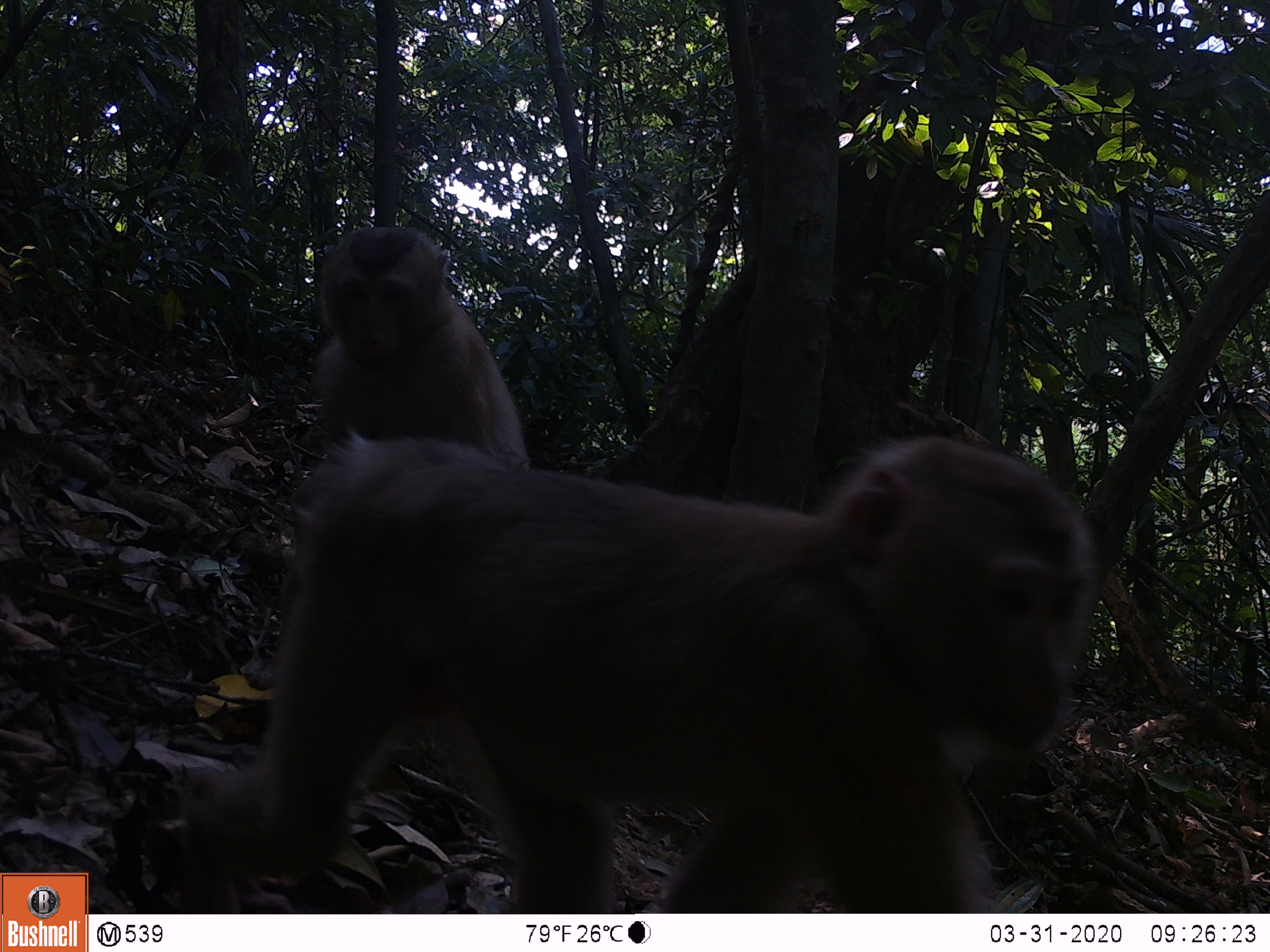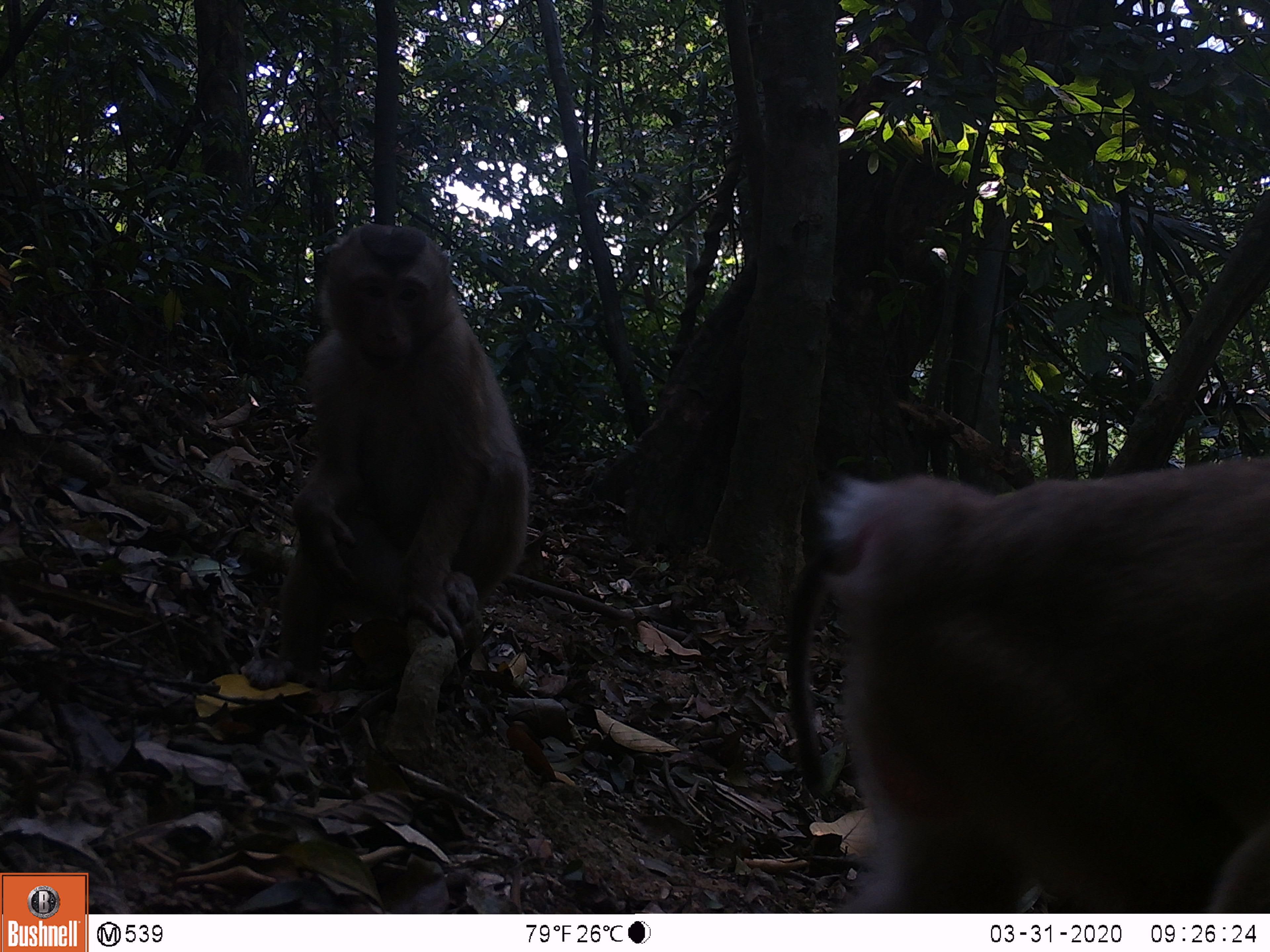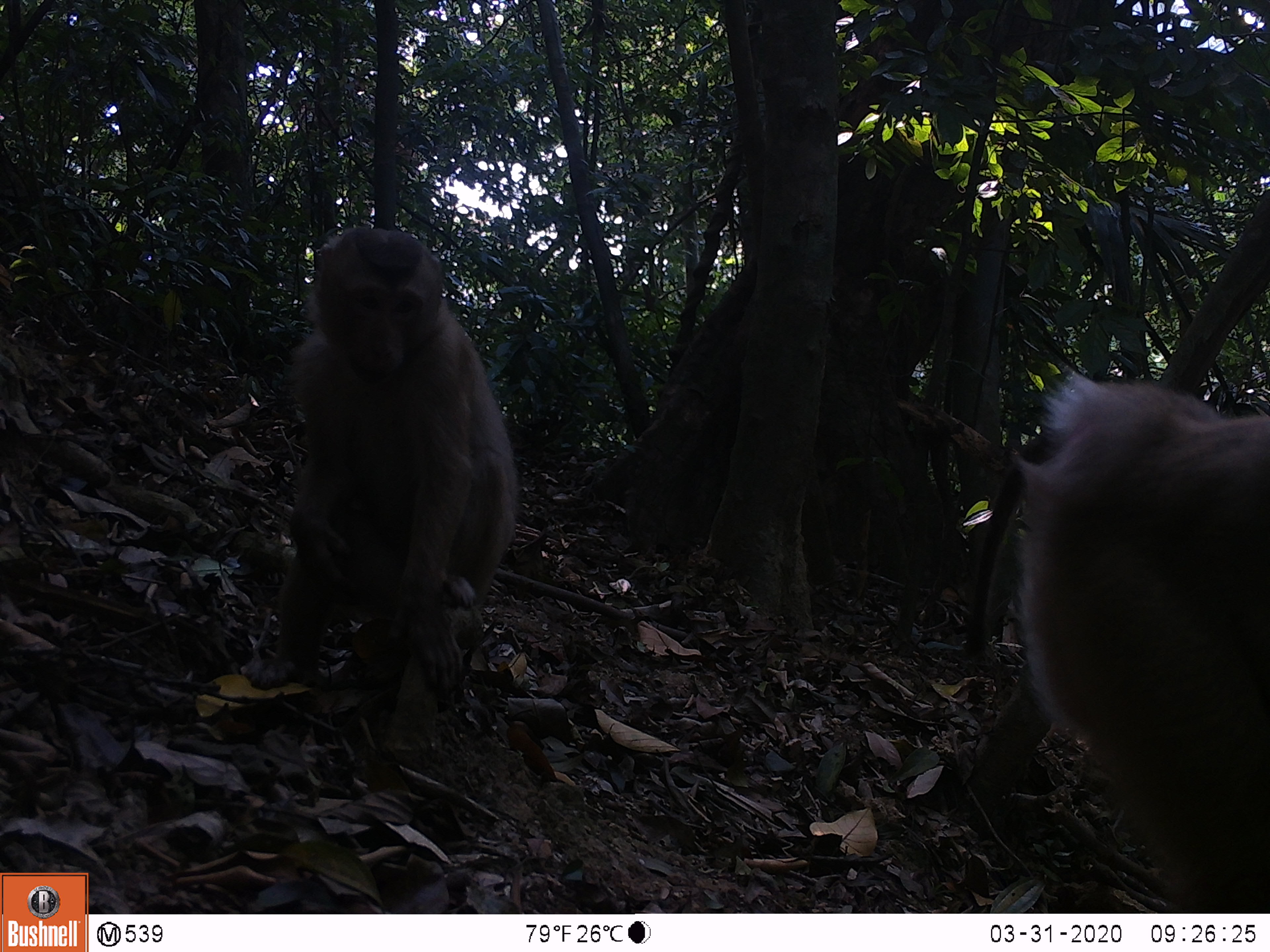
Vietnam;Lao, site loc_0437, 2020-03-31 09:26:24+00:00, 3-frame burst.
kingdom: Animalia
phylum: Chordata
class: Mammalia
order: Primates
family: Cercopithecidae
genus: Macaca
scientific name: Macaca nemestrina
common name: pig-tailed macaque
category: pig tailed macaque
Pig tailed macaque (pig-tailed macaque) (Macaca nemestrina). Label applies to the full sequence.